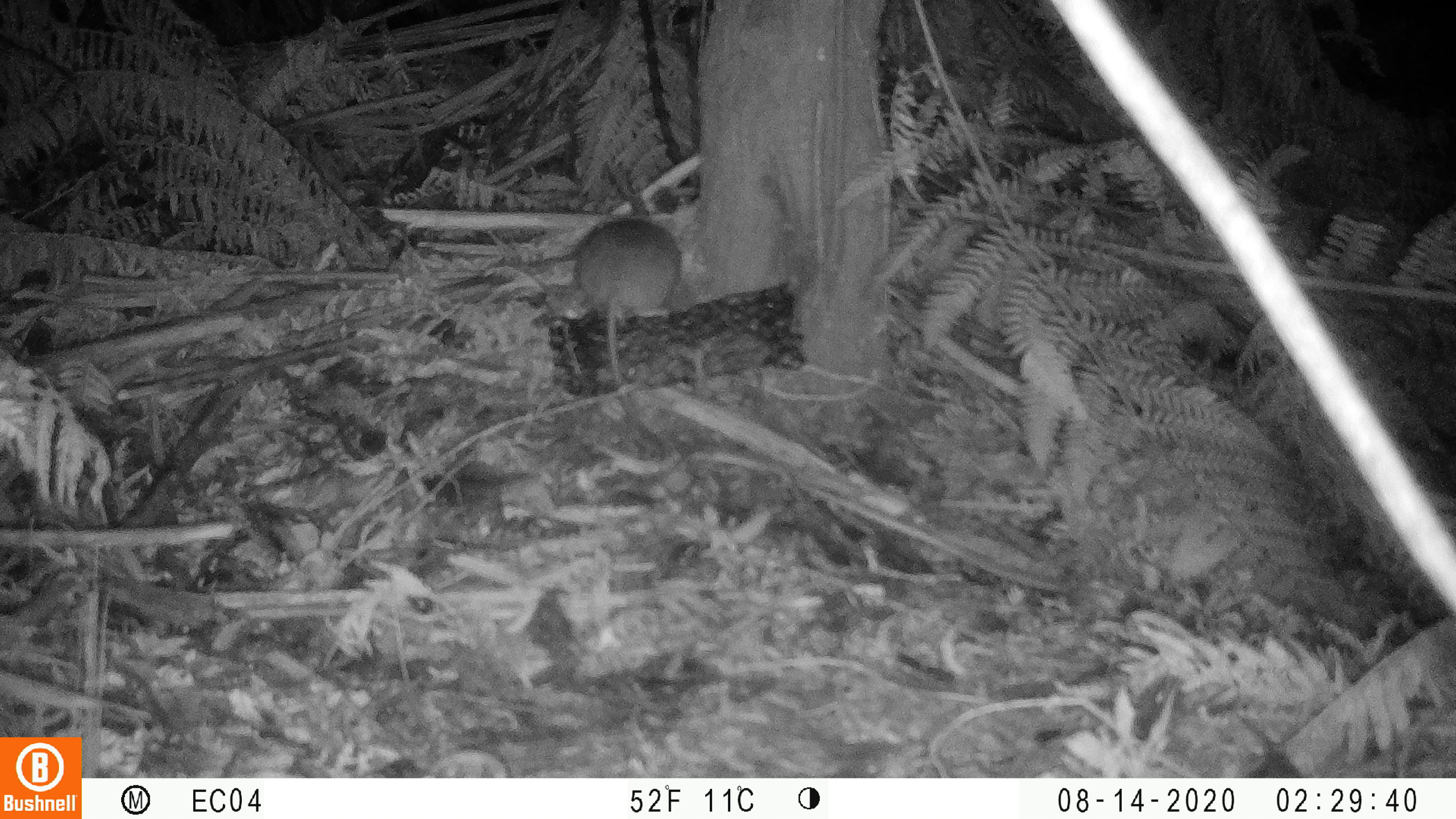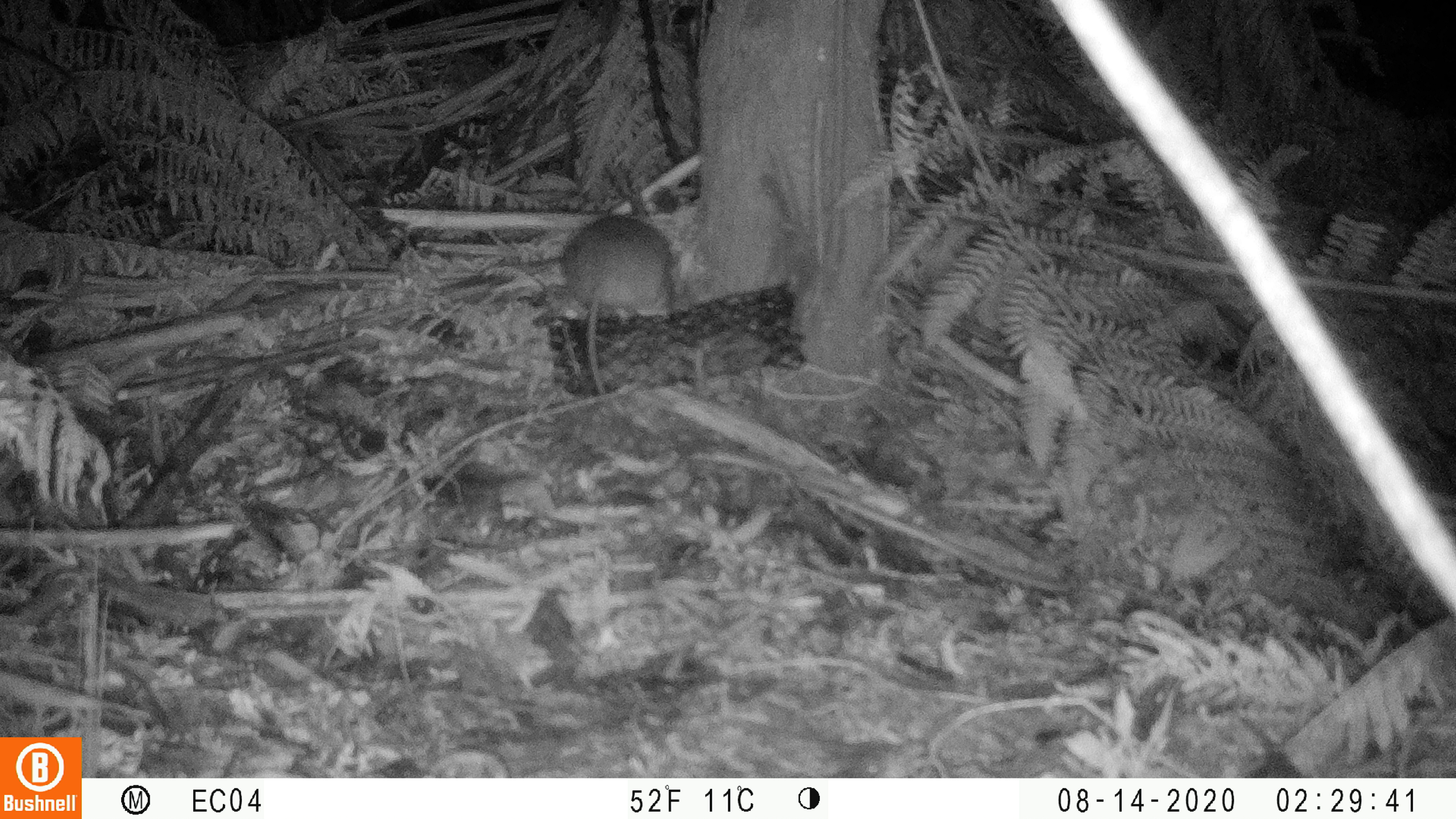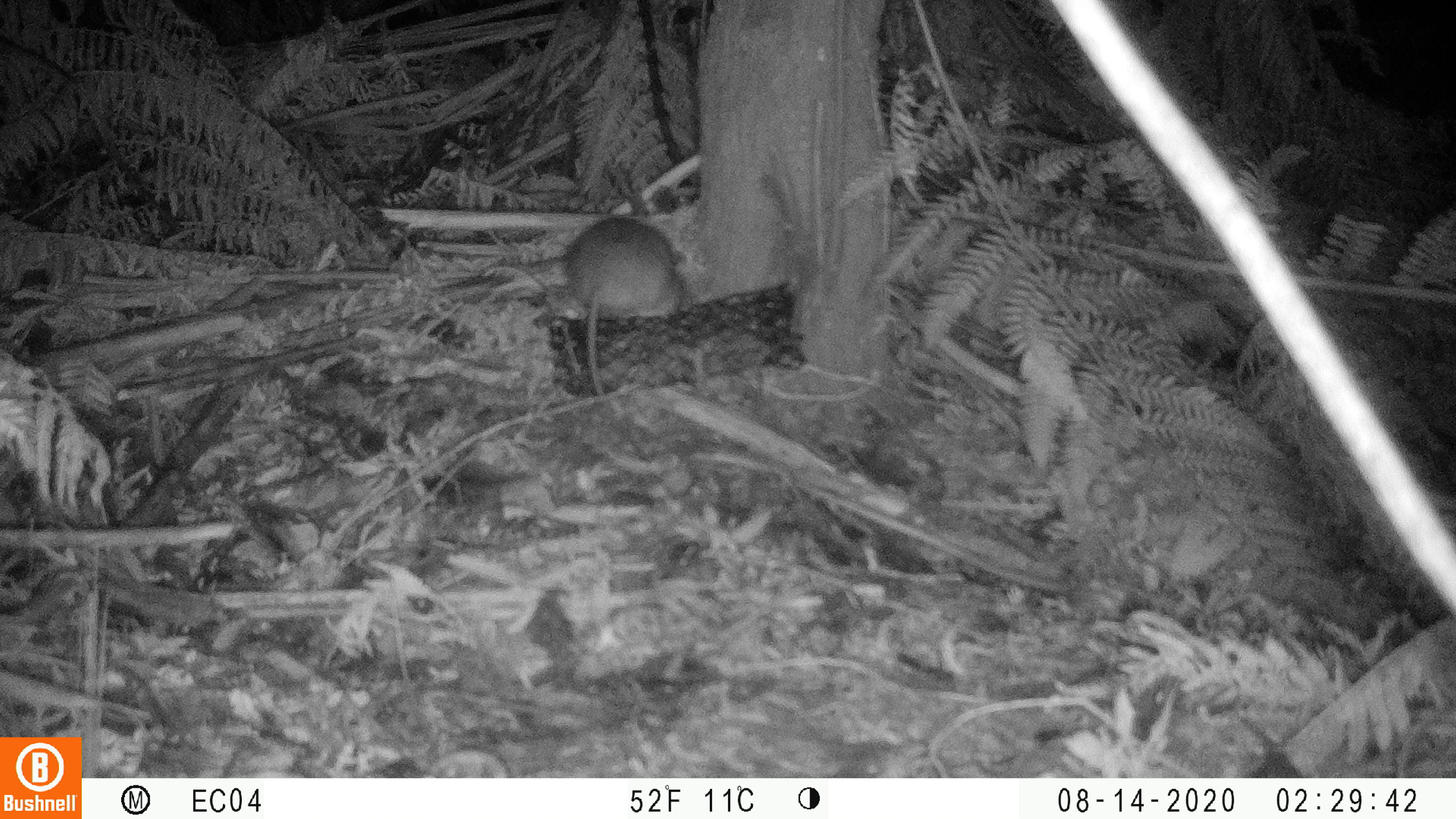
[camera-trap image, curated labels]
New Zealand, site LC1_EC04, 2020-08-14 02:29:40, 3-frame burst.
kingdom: Animalia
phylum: Chordata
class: Mammalia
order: Rodentia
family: Muridae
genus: Rattus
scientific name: Rattus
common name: rat